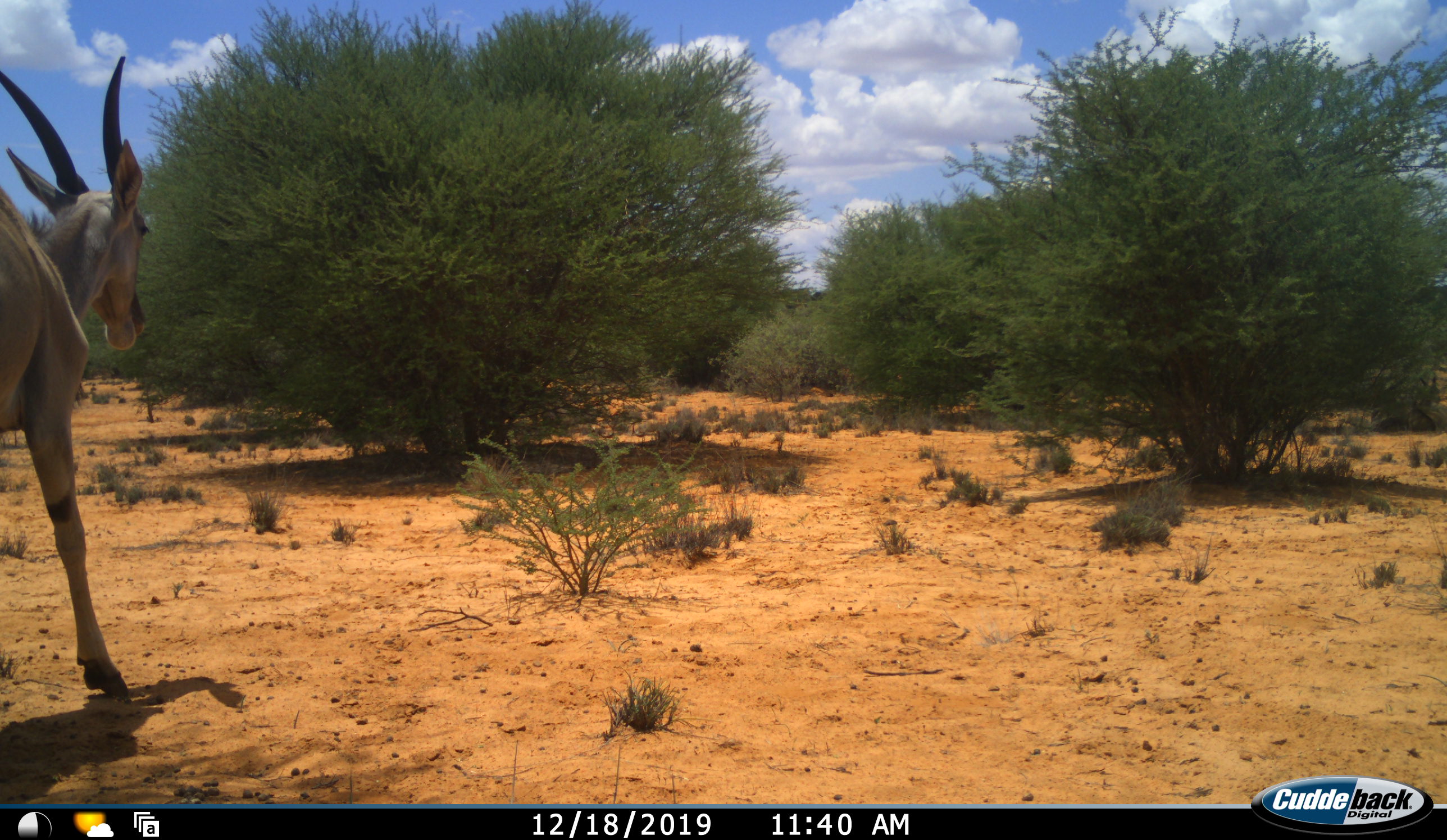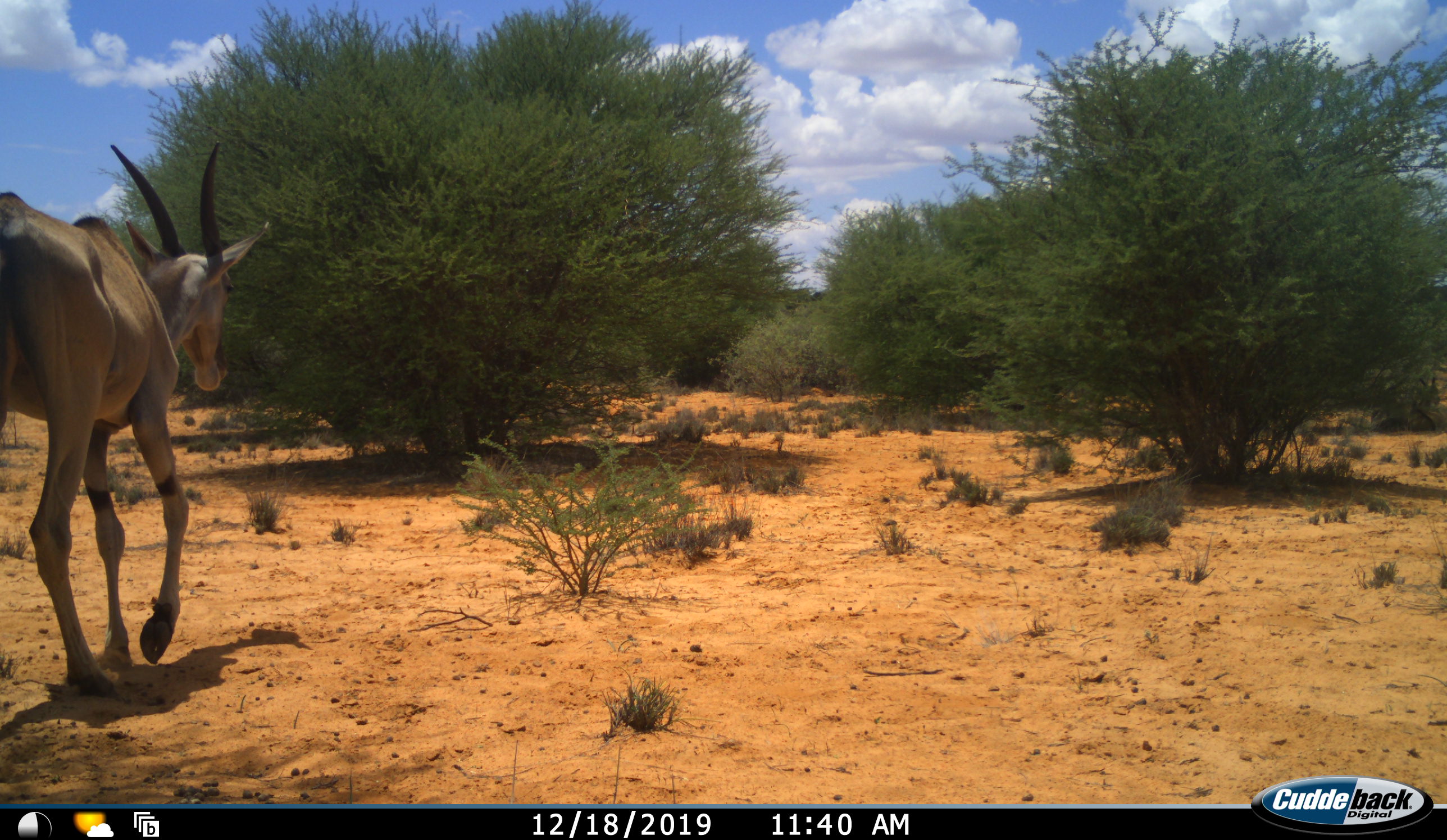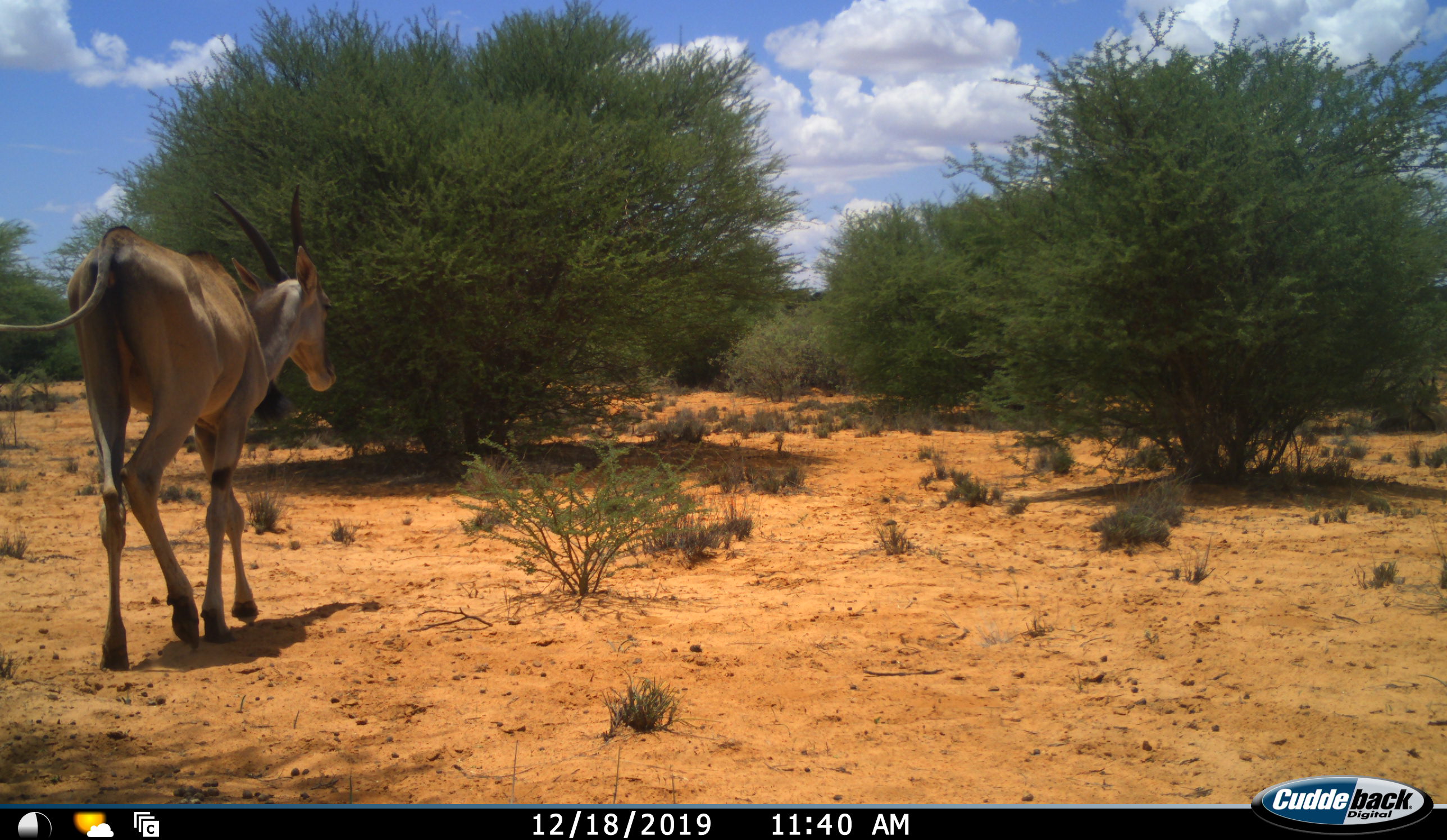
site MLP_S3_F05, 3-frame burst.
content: unidentified animal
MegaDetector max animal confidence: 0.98